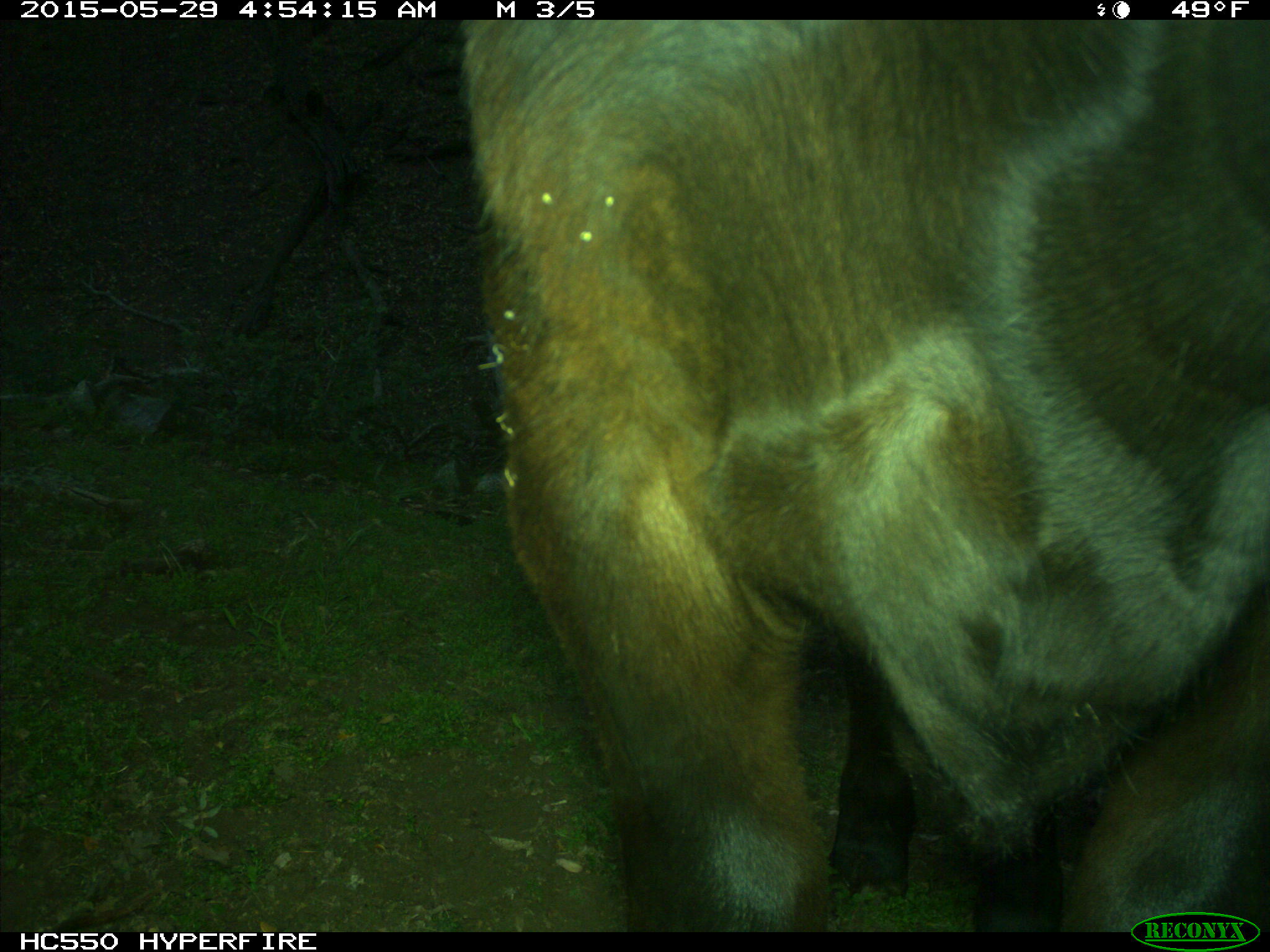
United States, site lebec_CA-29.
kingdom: Animalia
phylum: Chordata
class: Mammalia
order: Artiodactyla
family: Bovidae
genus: Bos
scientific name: Bos taurus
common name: domestic cow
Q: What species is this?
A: Bos taurus (domestic cow).